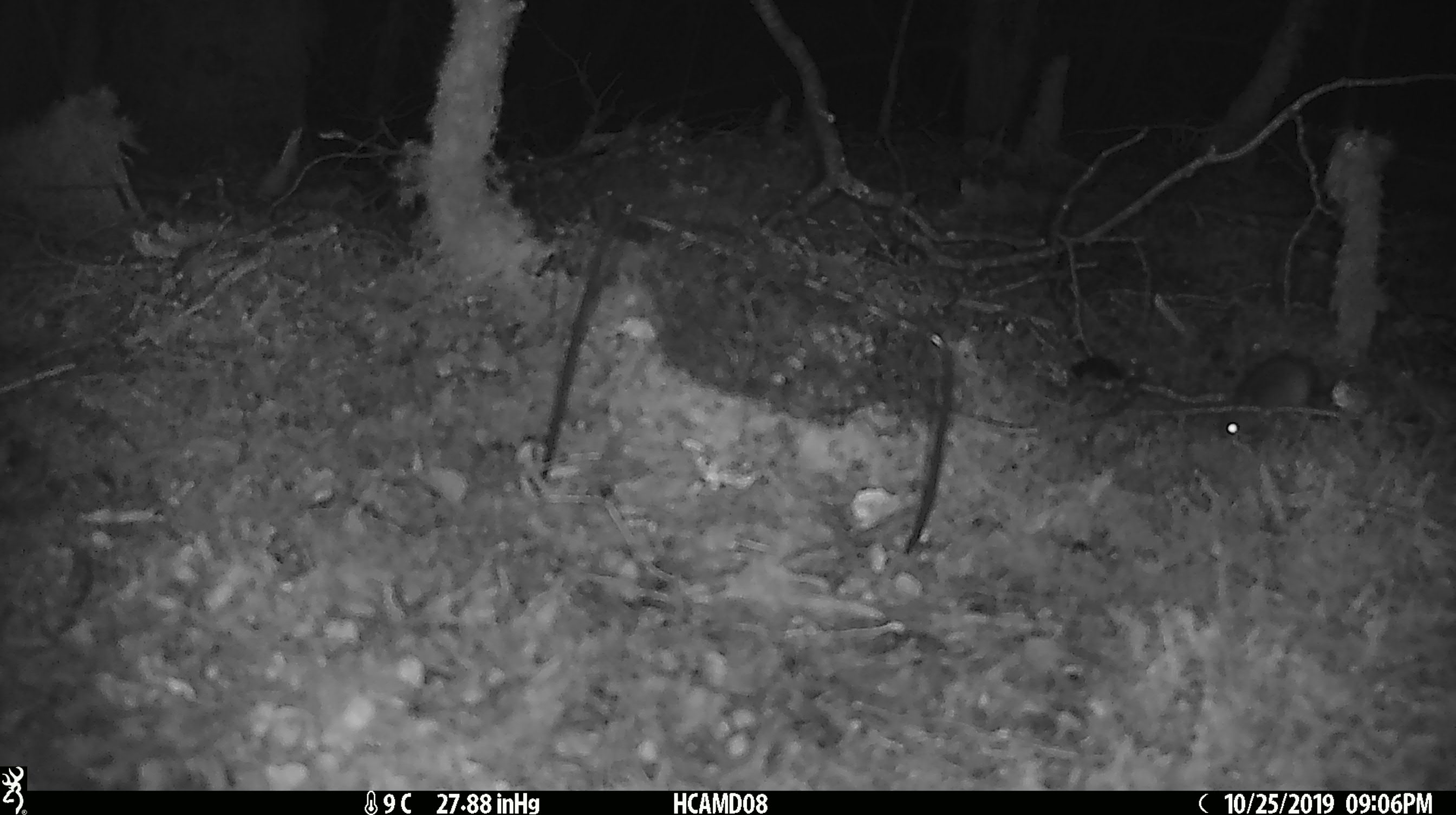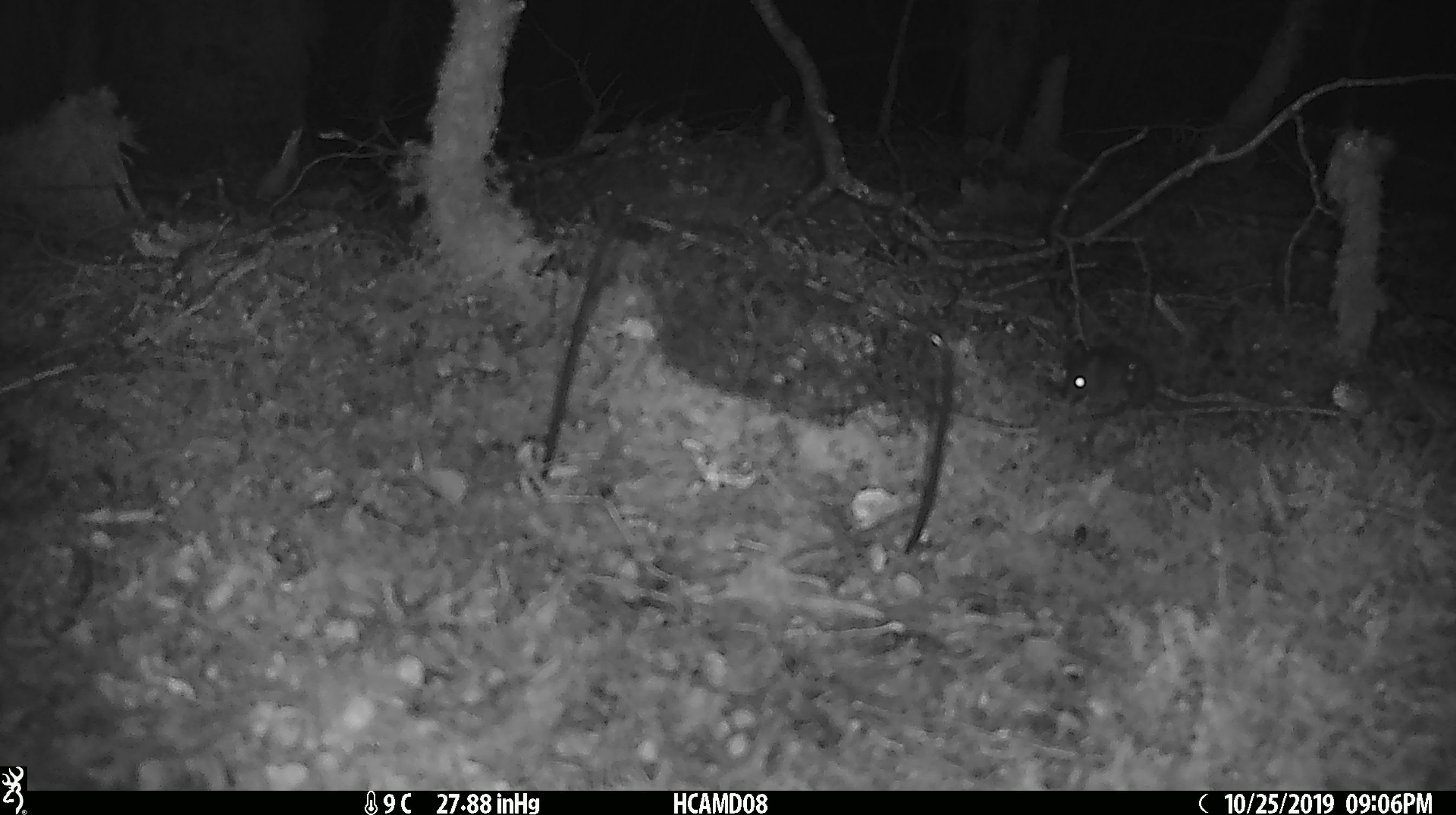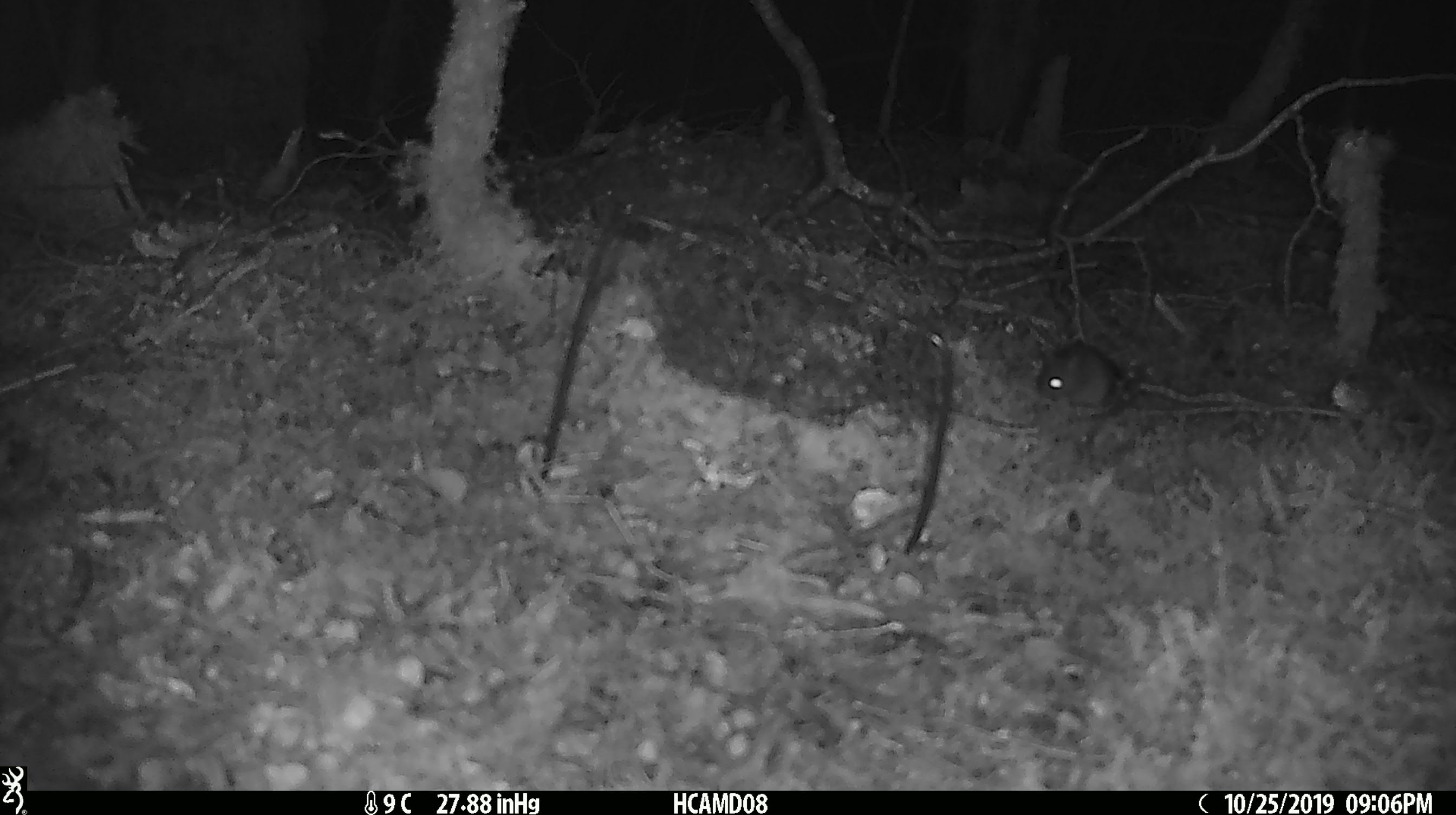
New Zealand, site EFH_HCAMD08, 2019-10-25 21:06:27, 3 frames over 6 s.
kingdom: Animalia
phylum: Chordata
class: Mammalia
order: Rodentia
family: Muridae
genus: Mus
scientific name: Mus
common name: mouse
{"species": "mouse (Mus)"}